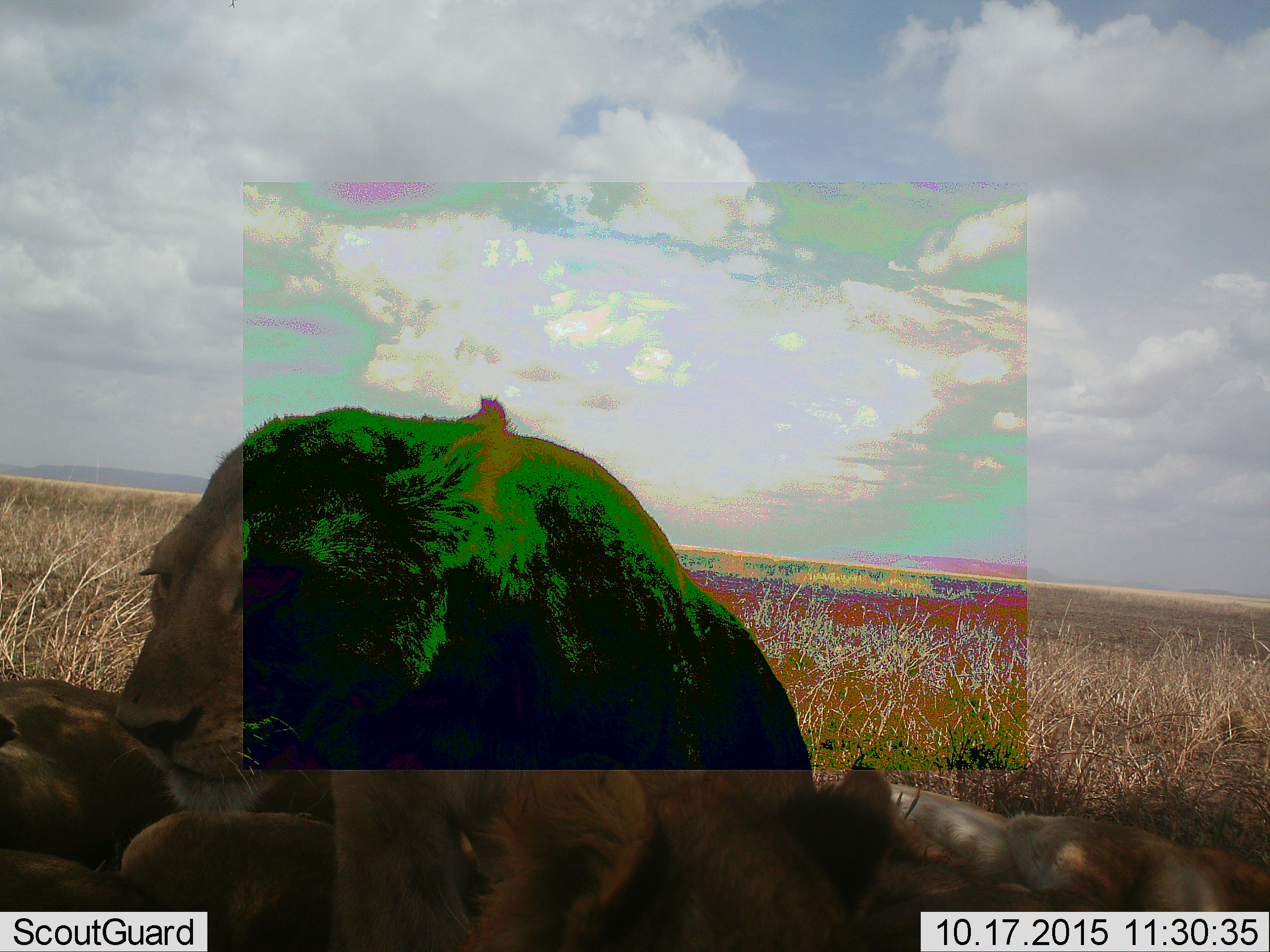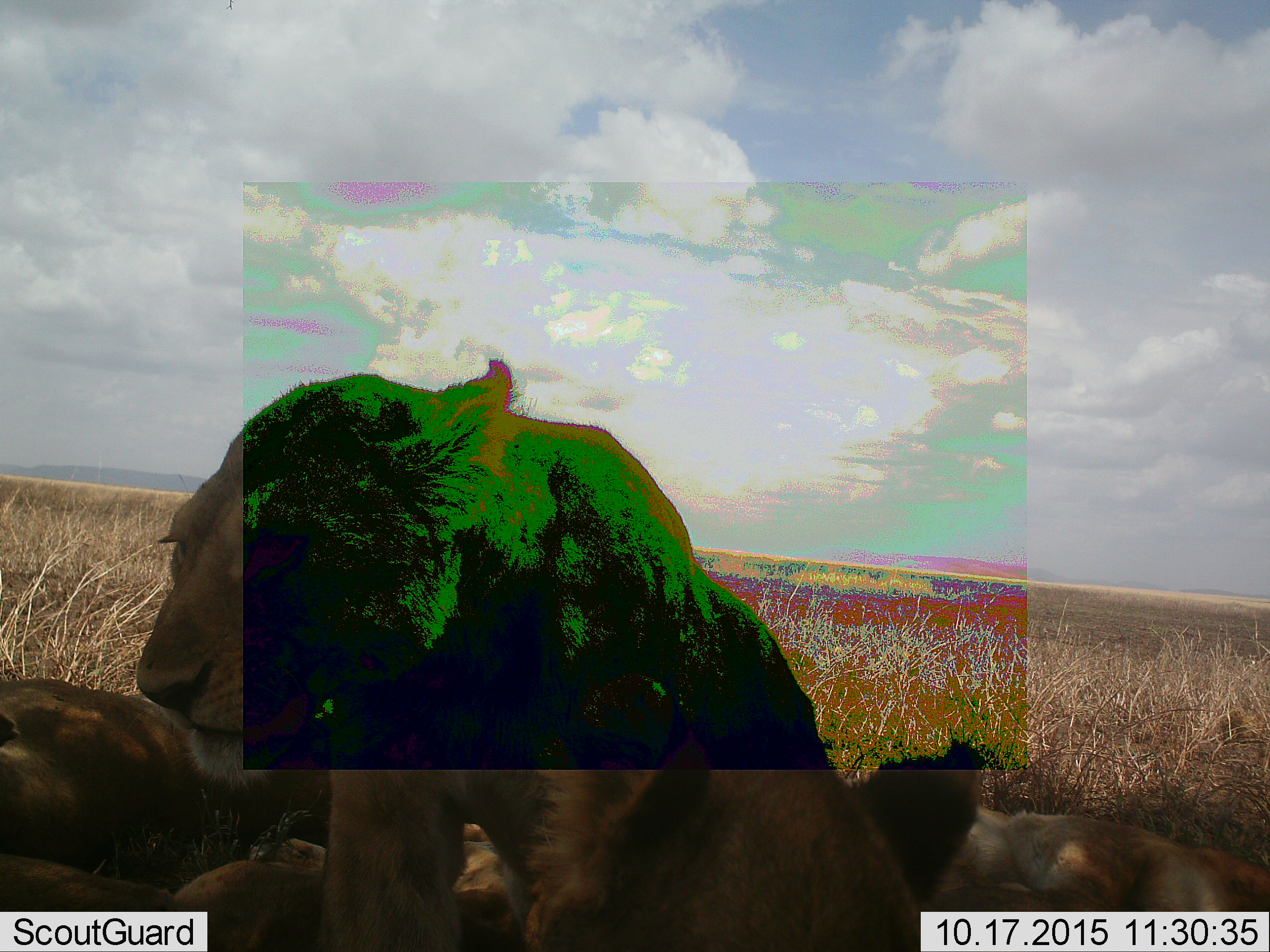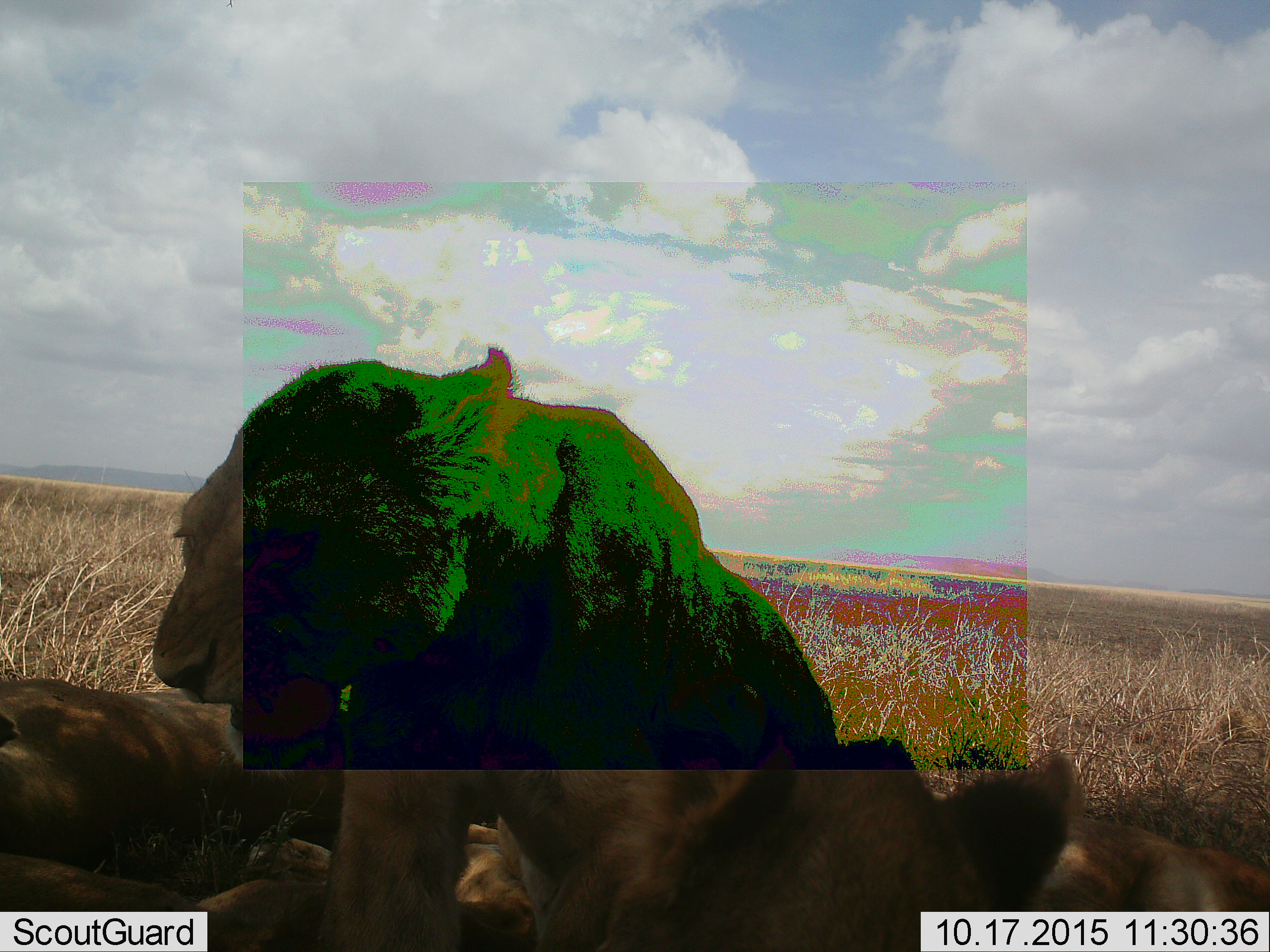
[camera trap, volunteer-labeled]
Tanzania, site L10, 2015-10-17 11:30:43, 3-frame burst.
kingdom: Animalia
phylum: Chordata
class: Mammalia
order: Carnivora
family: Felidae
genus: Panthera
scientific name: Panthera leo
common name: lion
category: lionfemale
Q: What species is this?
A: Lionfemale (lion) (Panthera leo).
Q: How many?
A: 3.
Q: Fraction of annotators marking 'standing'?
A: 0%.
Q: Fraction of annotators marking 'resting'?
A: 100%.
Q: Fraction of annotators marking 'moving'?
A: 0%.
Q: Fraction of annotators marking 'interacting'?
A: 14%.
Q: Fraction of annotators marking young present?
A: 14%.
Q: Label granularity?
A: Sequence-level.